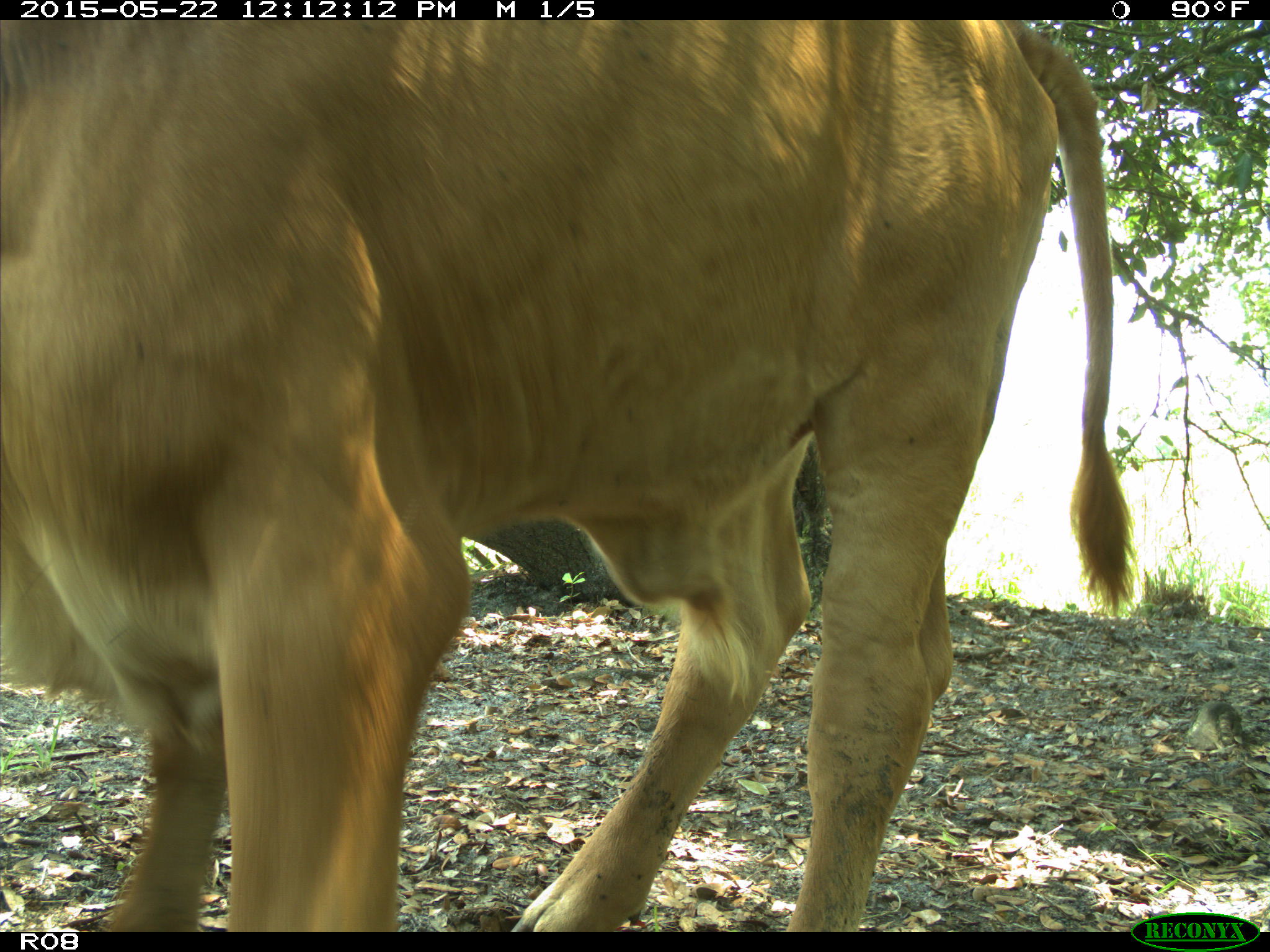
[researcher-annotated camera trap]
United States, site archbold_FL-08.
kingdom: Animalia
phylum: Chordata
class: Mammalia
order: Artiodactyla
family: Bovidae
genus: Bos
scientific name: Bos taurus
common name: domestic cow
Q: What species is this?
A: Bos taurus (domestic cow).